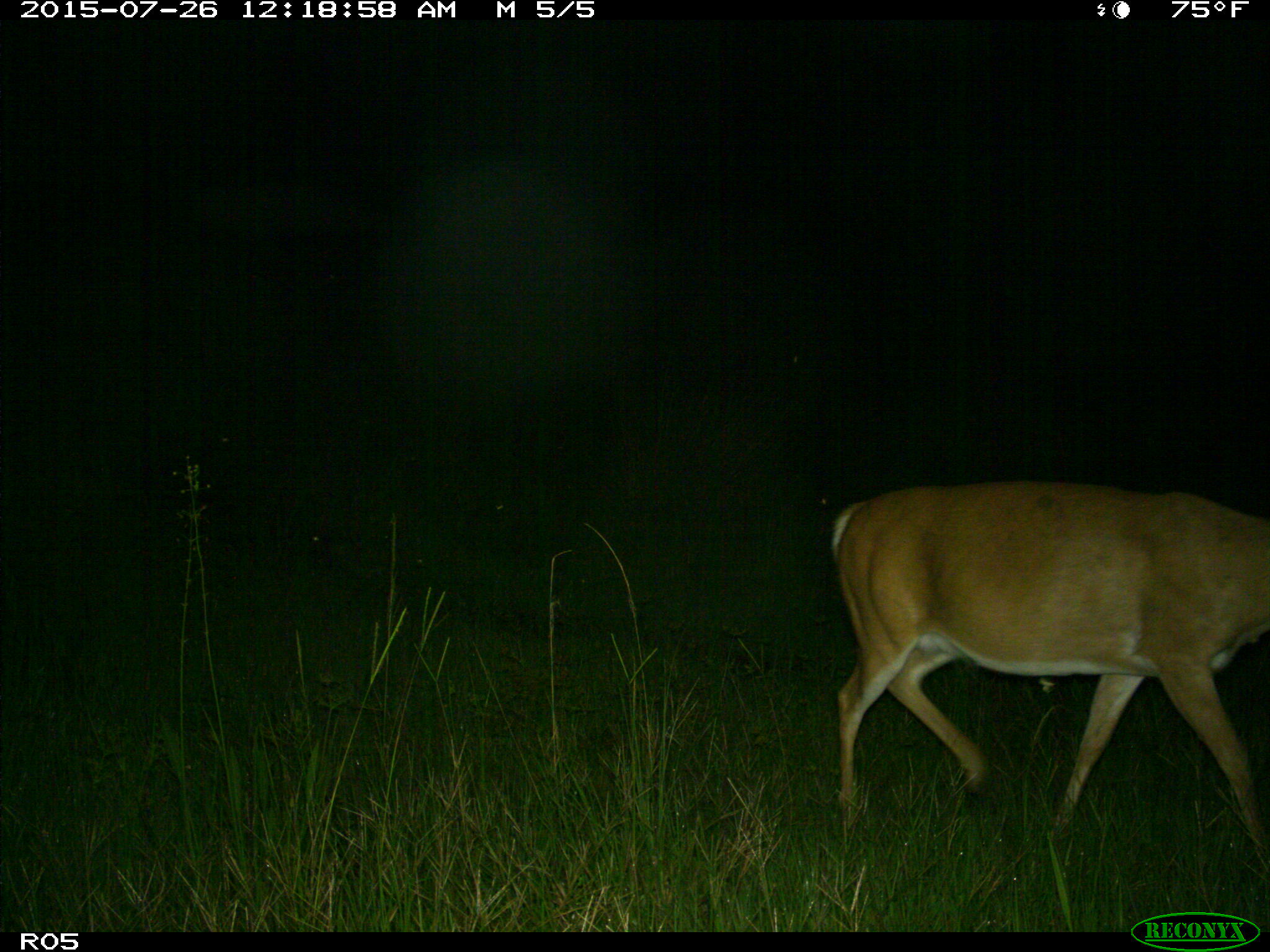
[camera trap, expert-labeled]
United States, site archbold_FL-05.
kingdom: Animalia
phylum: Chordata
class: Mammalia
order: Artiodactyla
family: Cervidae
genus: Odocoileus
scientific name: Odocoileus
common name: deer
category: unidentified deer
Unidentified deer (deer) (Odocoileus).